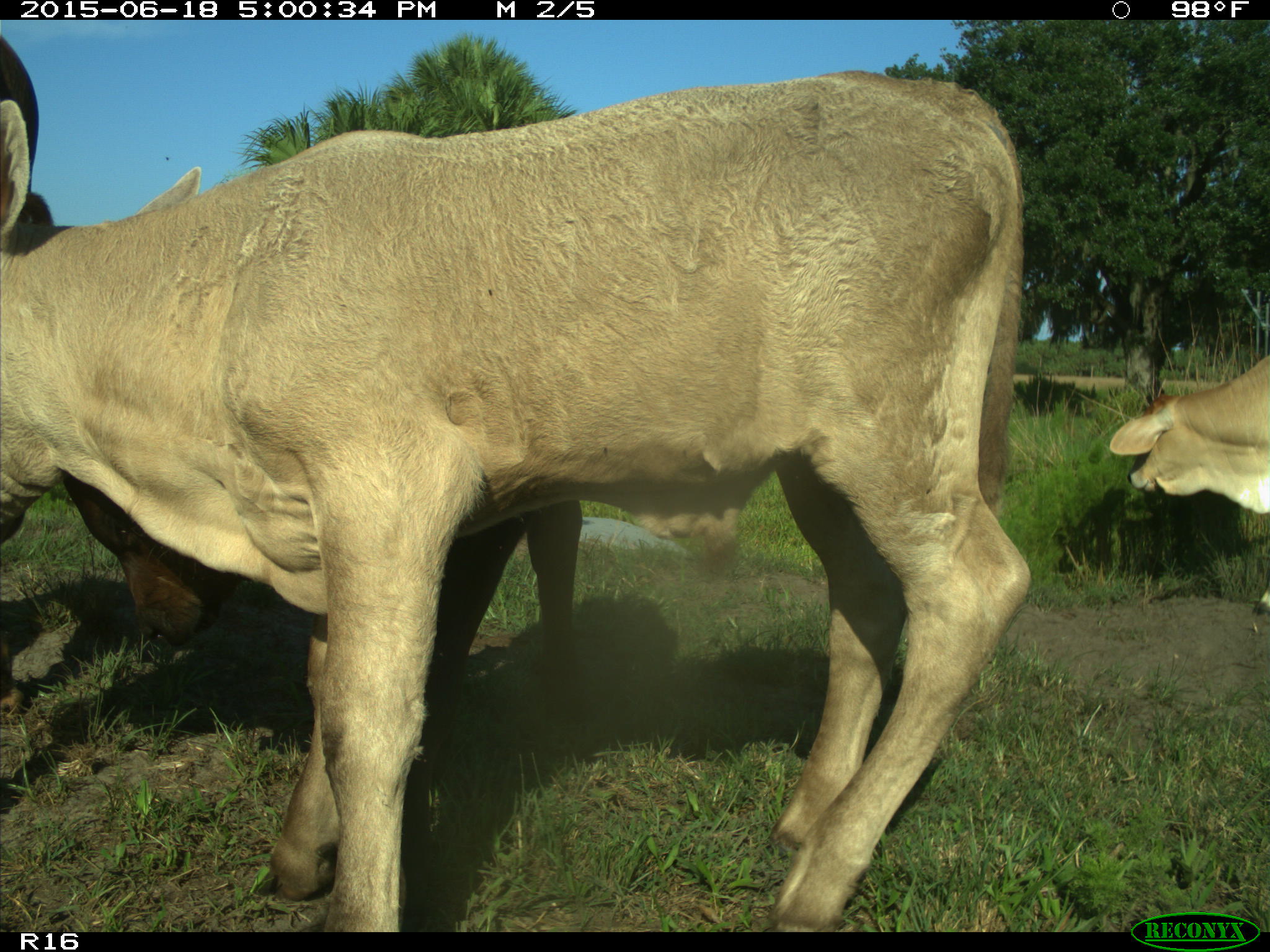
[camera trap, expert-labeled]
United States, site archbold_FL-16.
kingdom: Animalia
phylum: Chordata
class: Mammalia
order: Artiodactyla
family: Bovidae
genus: Bos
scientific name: Bos taurus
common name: domestic cow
Bos taurus (domestic cow).